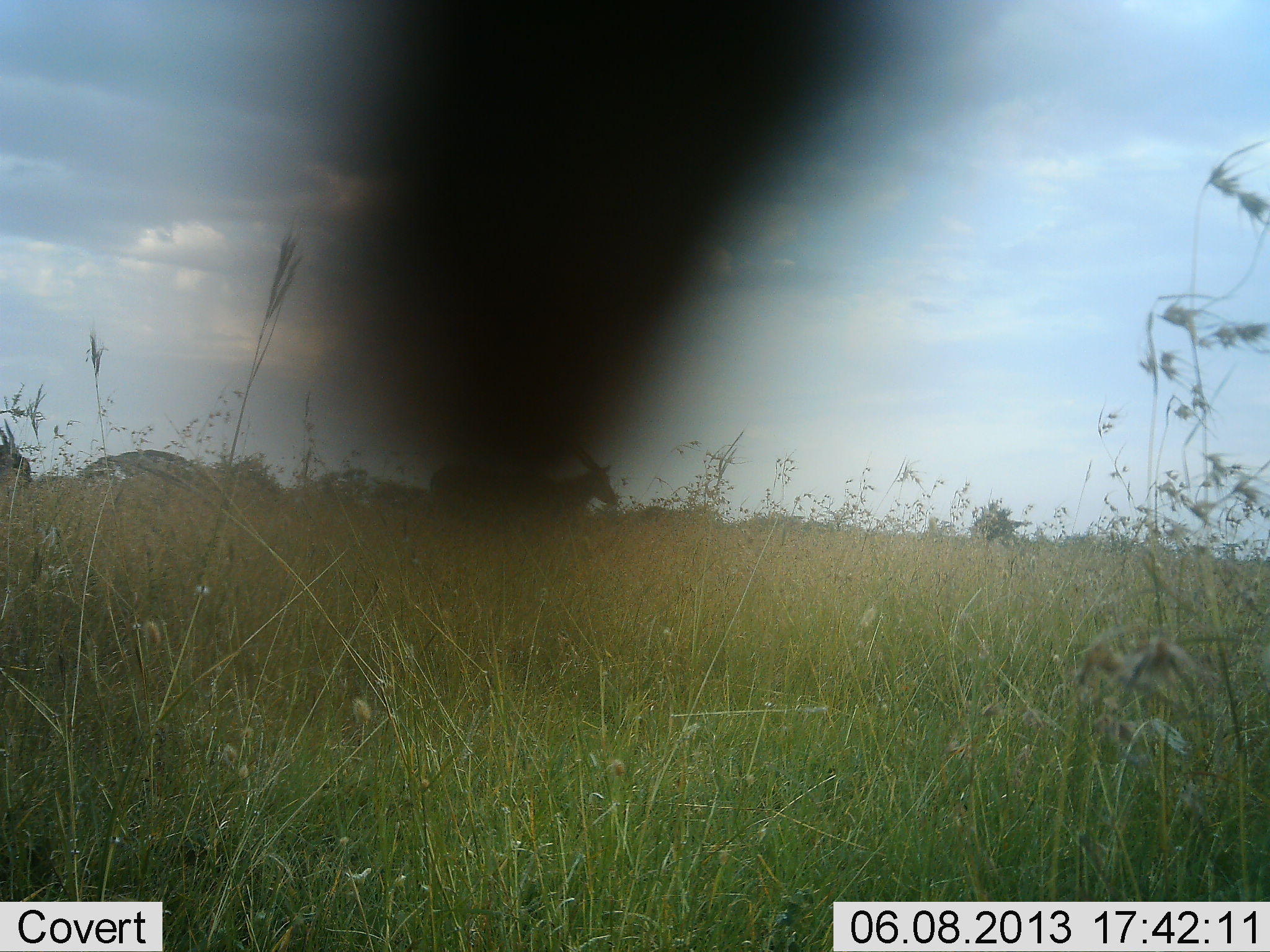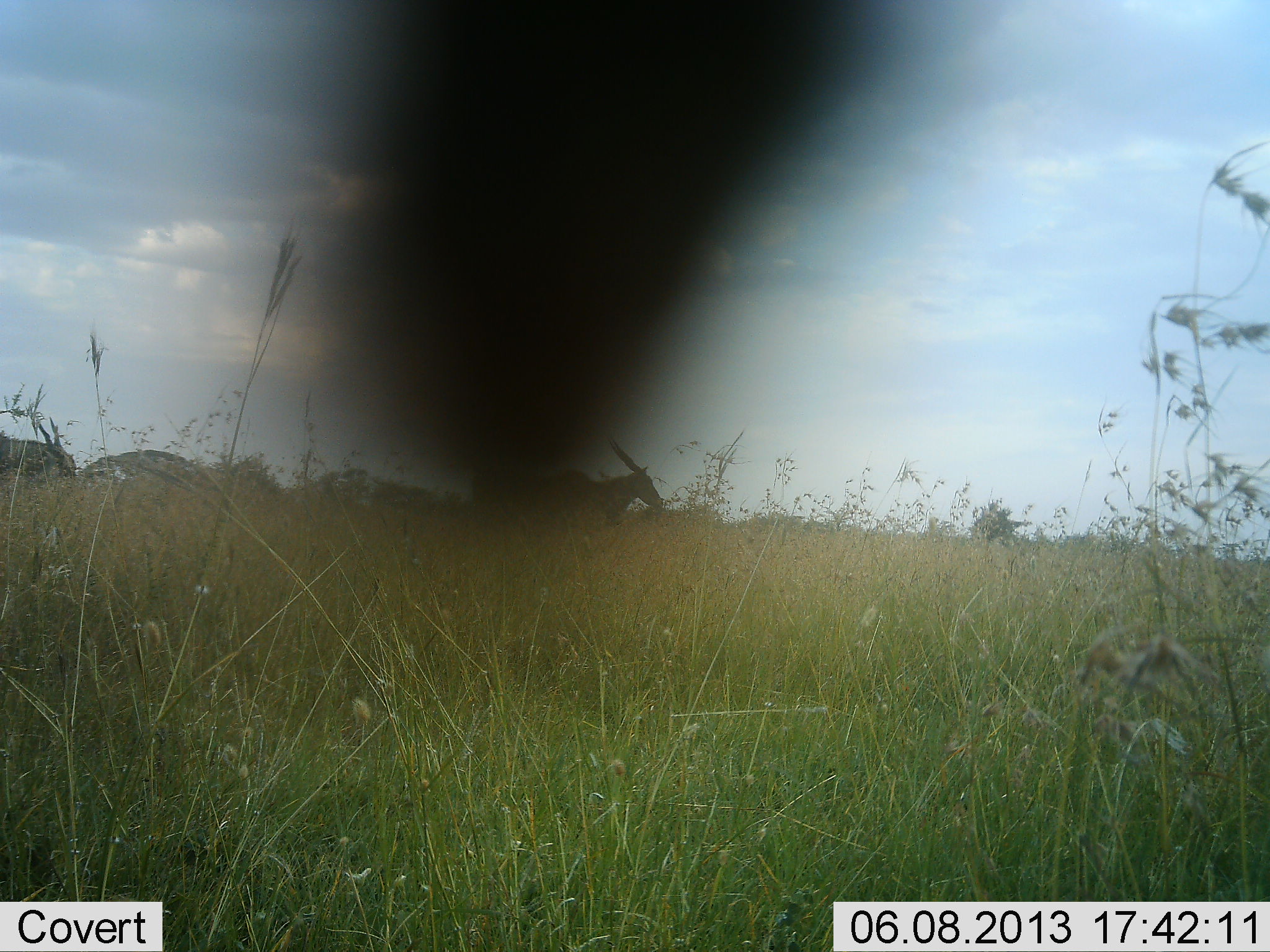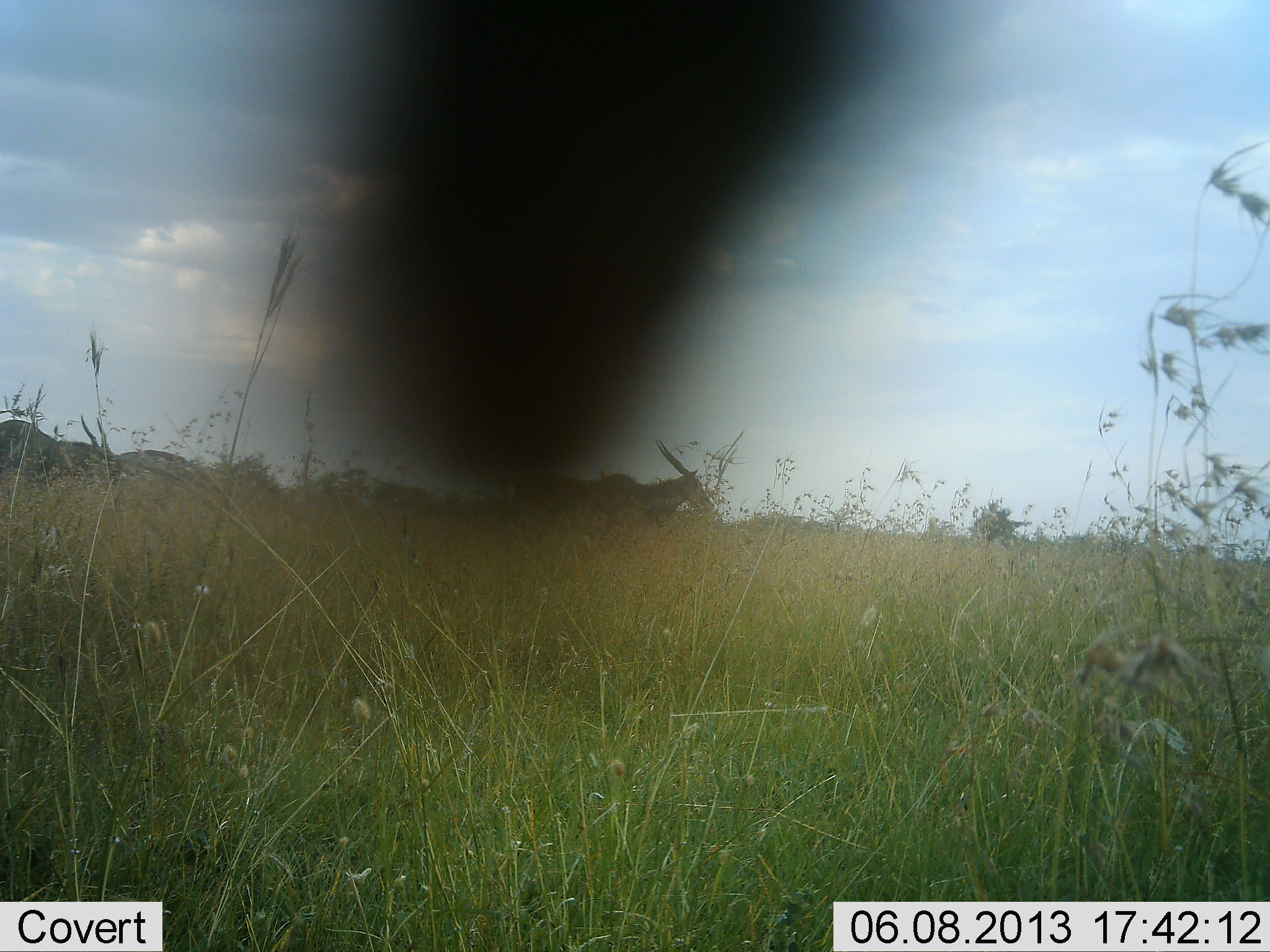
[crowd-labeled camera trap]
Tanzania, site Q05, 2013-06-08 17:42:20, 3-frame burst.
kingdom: Animalia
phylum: Chordata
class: Mammalia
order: Artiodactyla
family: Bovidae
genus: Tragelaphus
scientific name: Tragelaphus oryx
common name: eland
Eland (Tragelaphus oryx), count 2. Behavior (volunteer vote fractions): standing 9%, resting 0%, moving 100%, interacting 0%. Young present (vote fraction): 0%. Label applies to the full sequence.